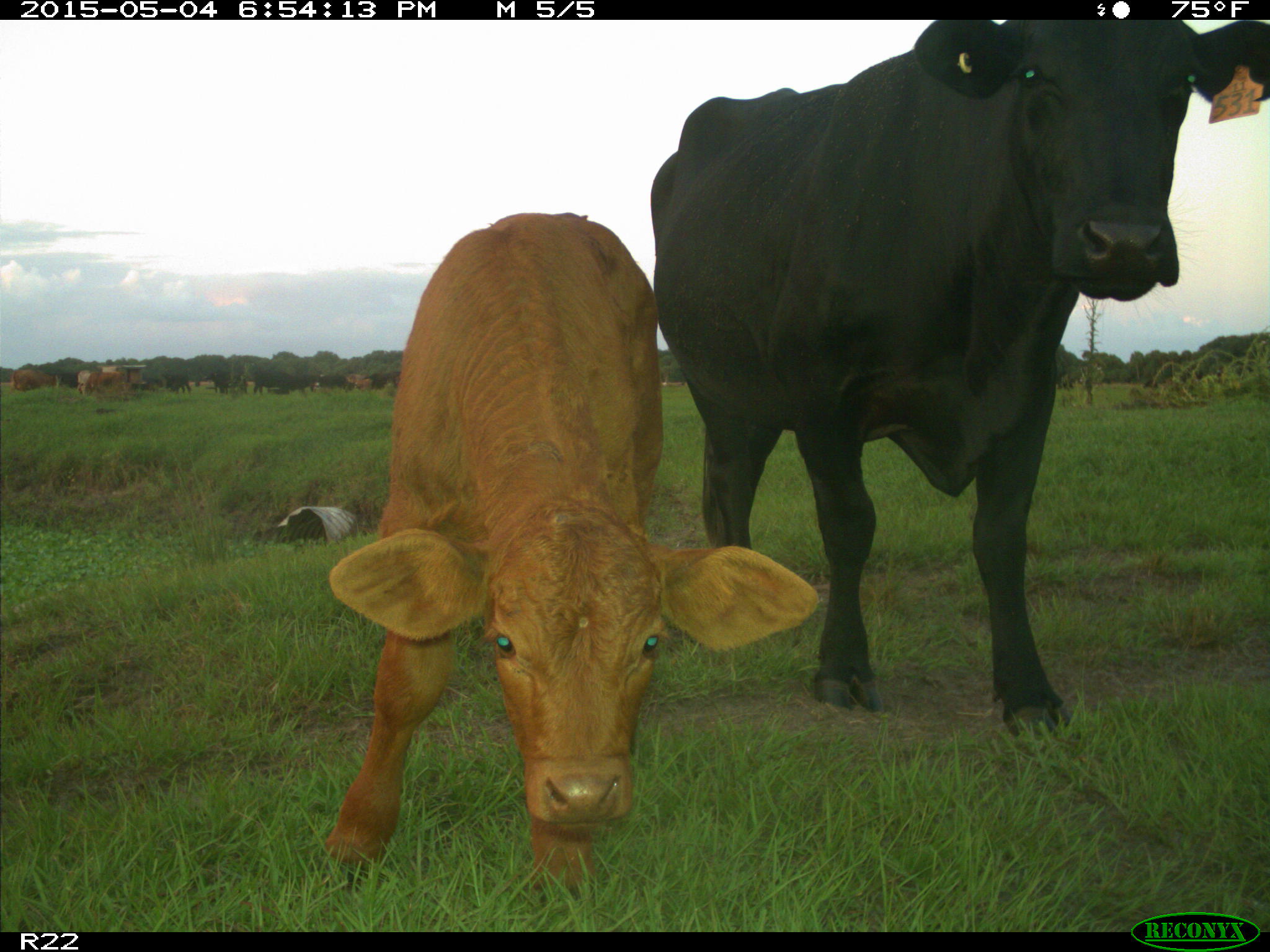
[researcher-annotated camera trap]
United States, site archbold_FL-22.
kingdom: Animalia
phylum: Chordata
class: Mammalia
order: Artiodactyla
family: Bovidae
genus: Bos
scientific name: Bos taurus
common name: domestic cow